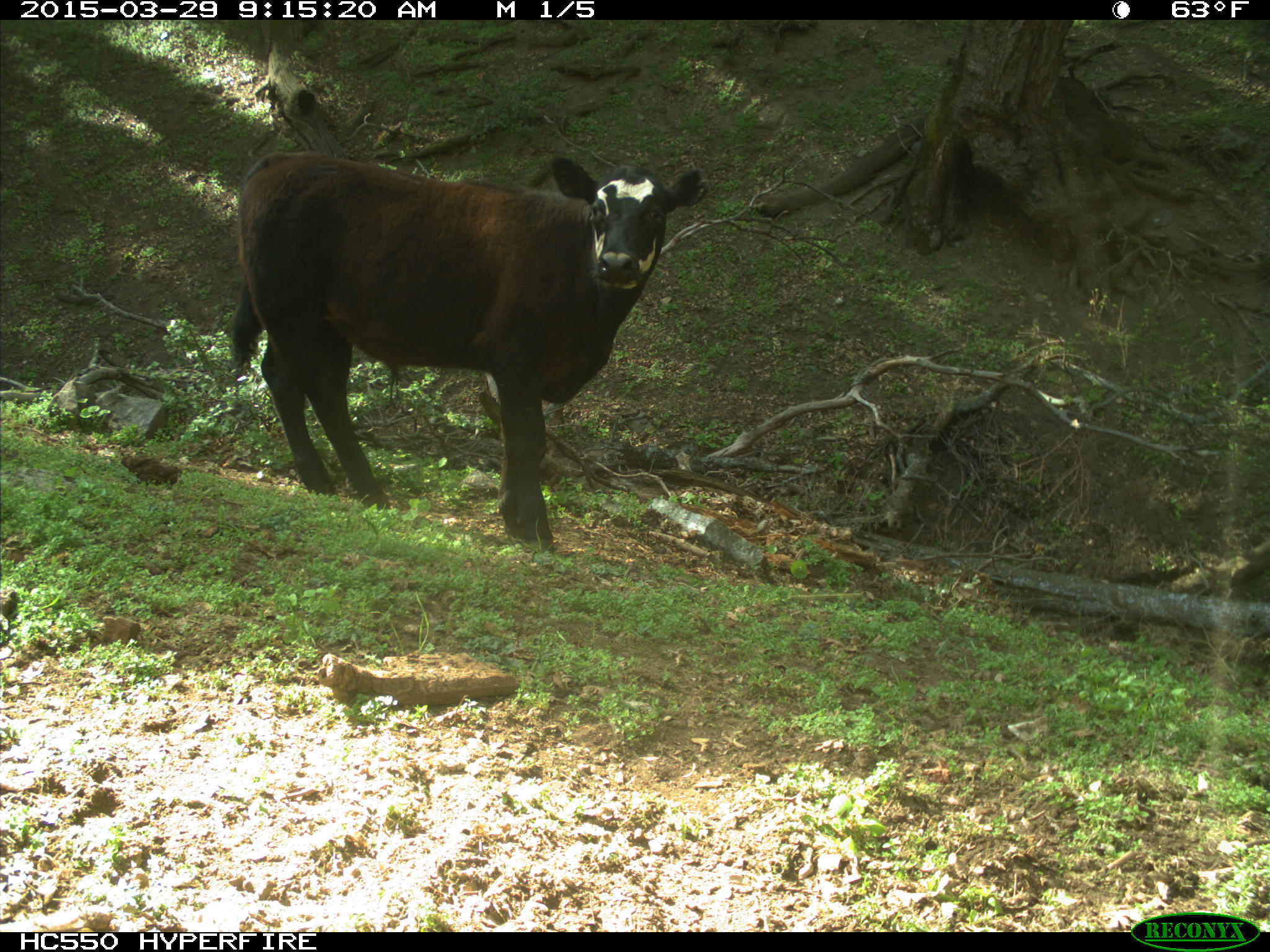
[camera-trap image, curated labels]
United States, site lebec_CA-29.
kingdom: Animalia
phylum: Chordata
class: Mammalia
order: Artiodactyla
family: Bovidae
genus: Bos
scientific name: Bos taurus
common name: domestic cow